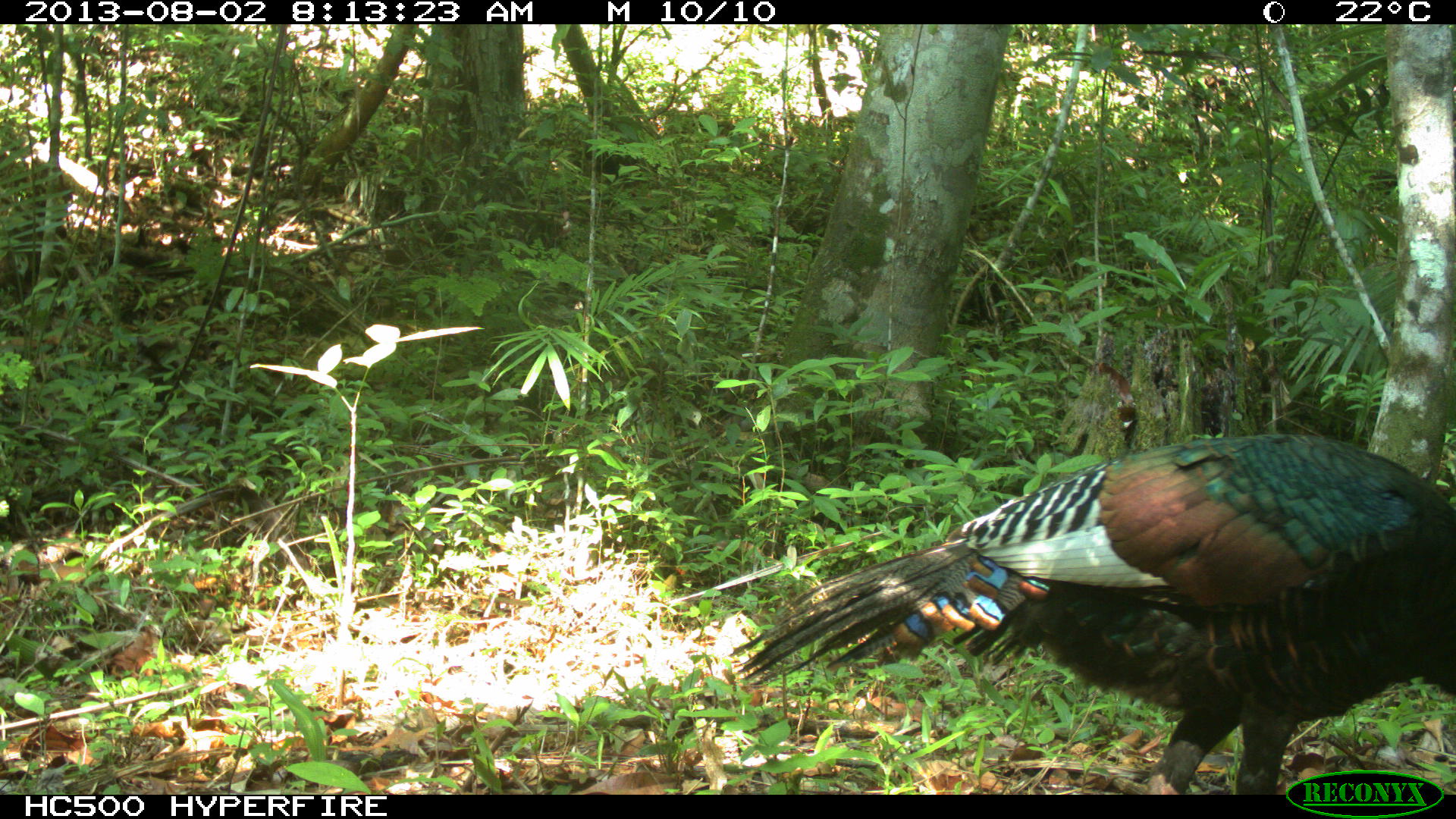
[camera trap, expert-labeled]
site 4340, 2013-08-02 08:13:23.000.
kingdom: Animalia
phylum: Chordata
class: Aves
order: Galliformes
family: Phasianidae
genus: Meleagris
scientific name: Meleagris ocellata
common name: ocellated turkey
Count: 2.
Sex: male.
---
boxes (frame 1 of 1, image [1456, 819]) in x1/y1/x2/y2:
meleagris ocellata: 733/428/1455/791